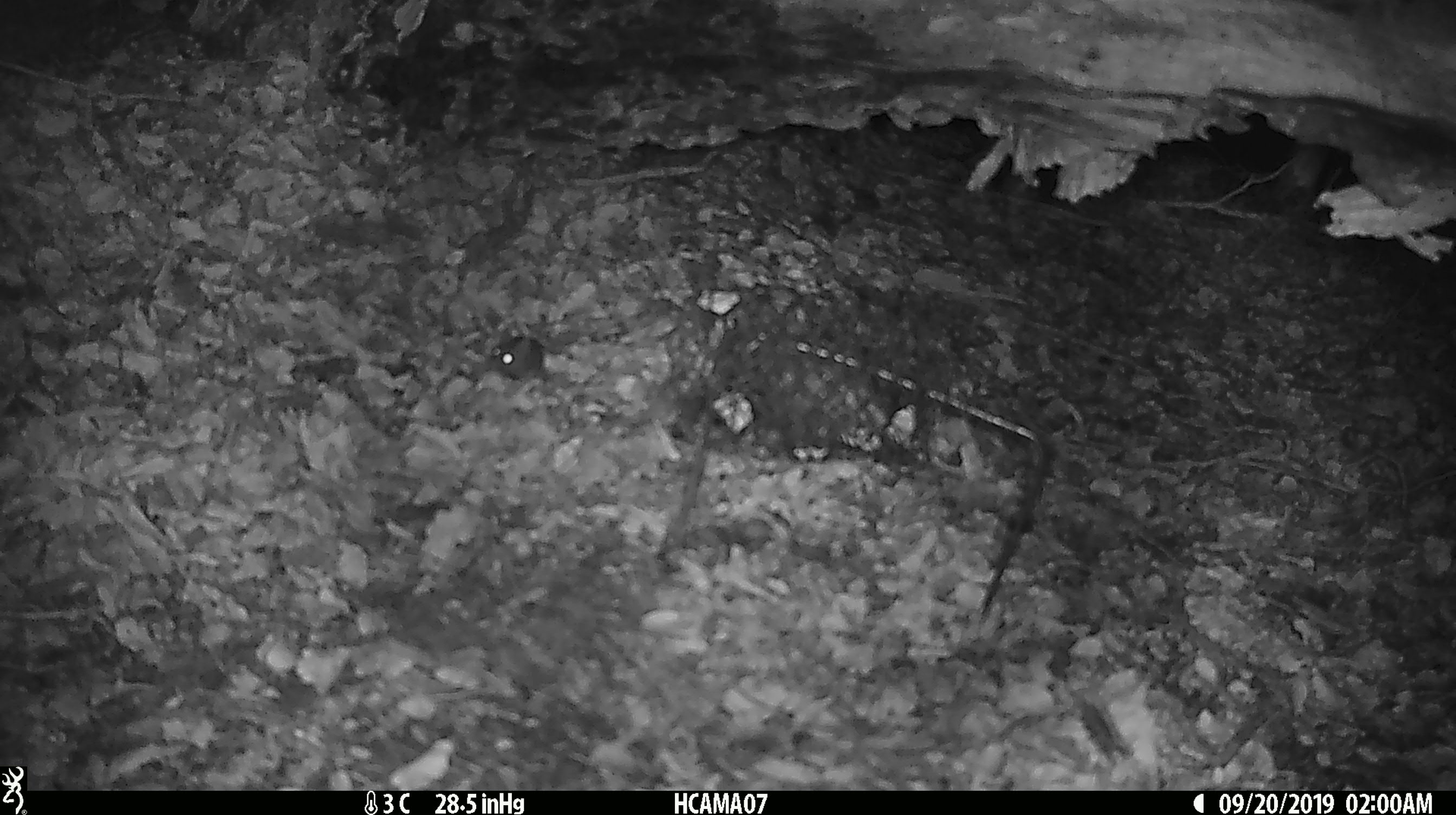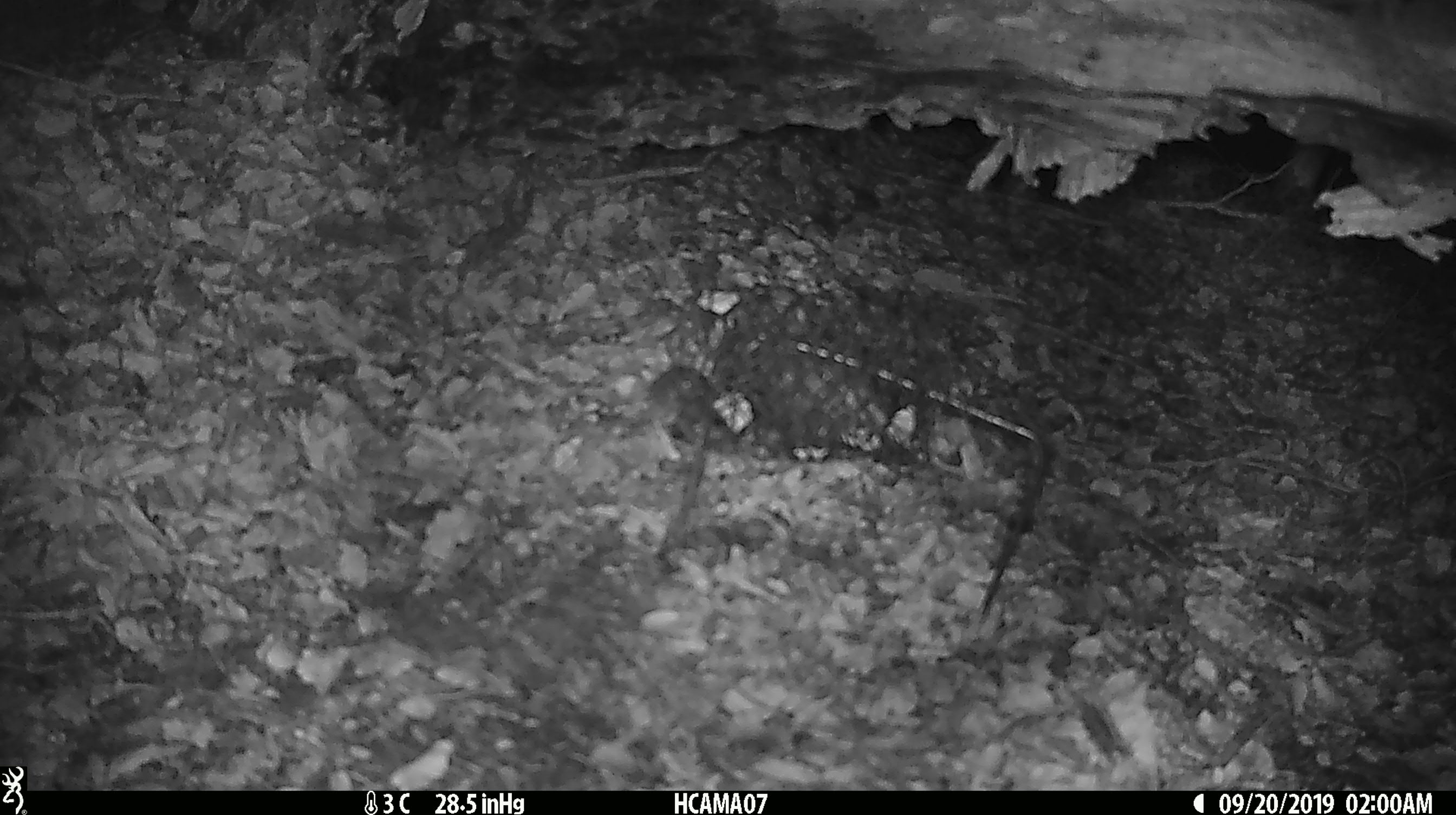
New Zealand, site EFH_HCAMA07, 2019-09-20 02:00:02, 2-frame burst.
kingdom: Animalia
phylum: Chordata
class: Mammalia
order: Rodentia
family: Muridae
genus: Mus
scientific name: Mus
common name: mouse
Mouse (Mus).